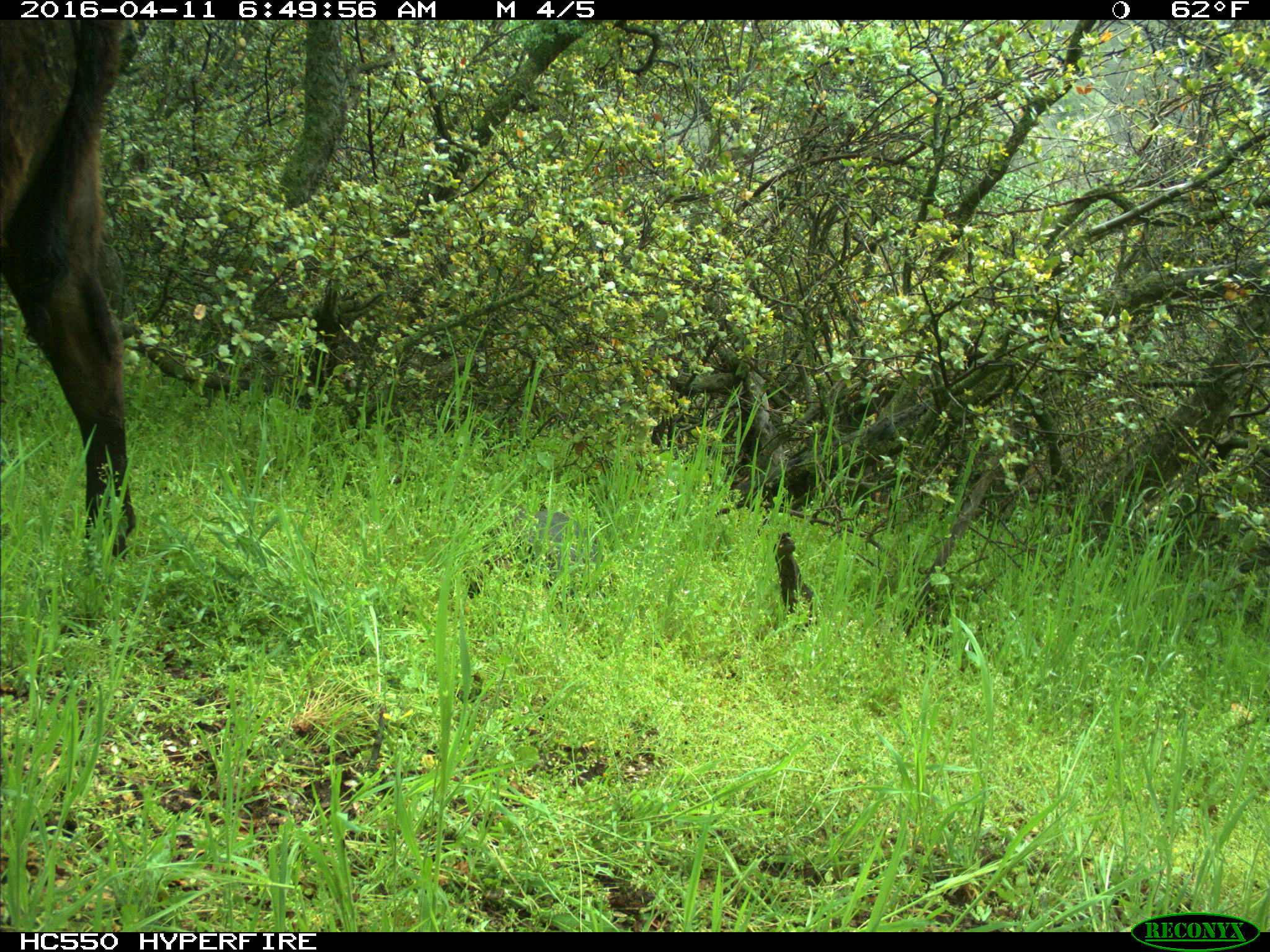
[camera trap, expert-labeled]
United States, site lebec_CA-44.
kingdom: Animalia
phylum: Chordata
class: Mammalia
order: Artiodactyla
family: Bovidae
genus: Bos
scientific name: Bos taurus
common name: domestic cow